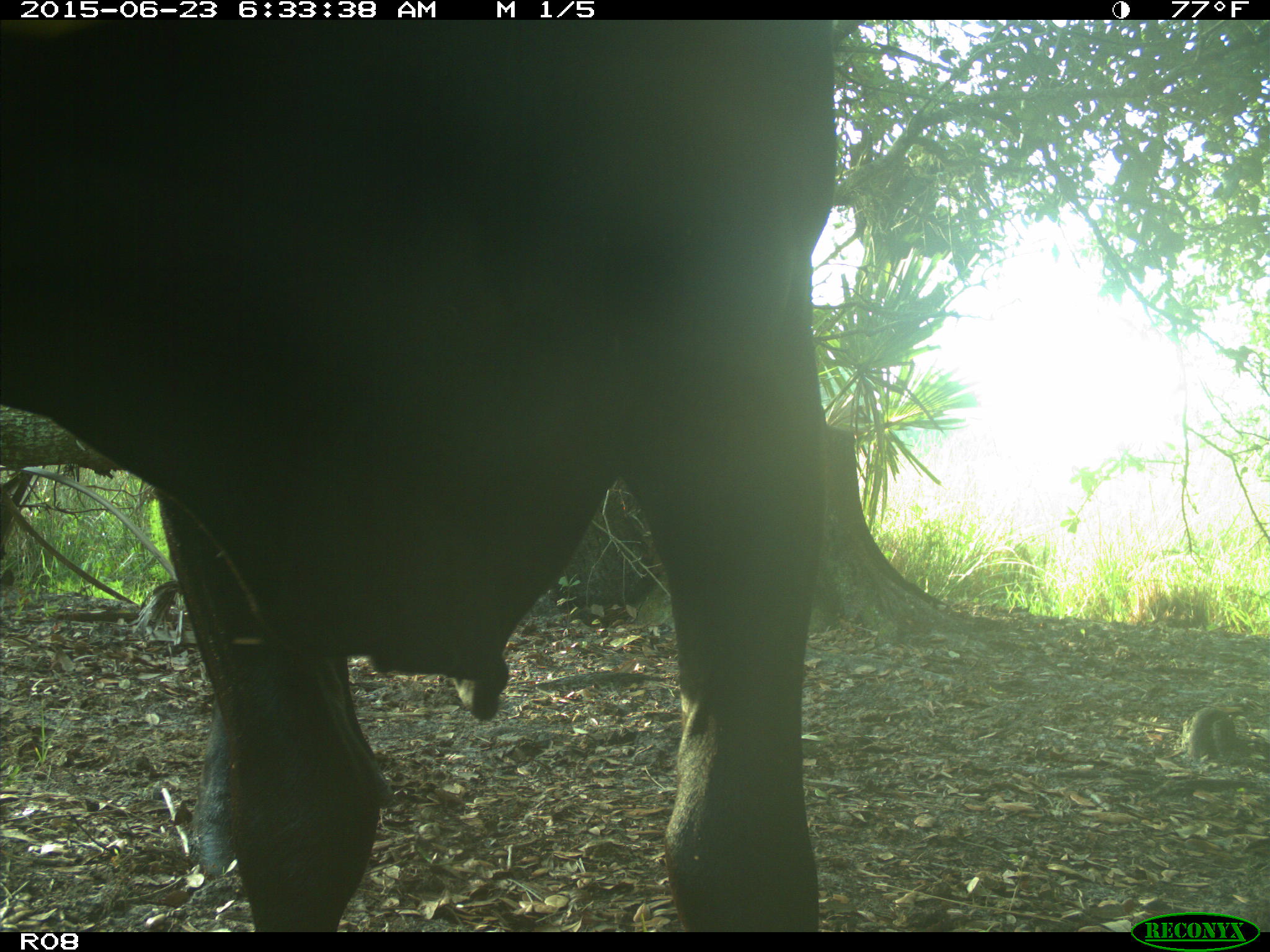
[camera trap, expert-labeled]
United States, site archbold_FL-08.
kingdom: Animalia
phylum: Chordata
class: Mammalia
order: Artiodactyla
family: Bovidae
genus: Bos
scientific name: Bos taurus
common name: domestic cow